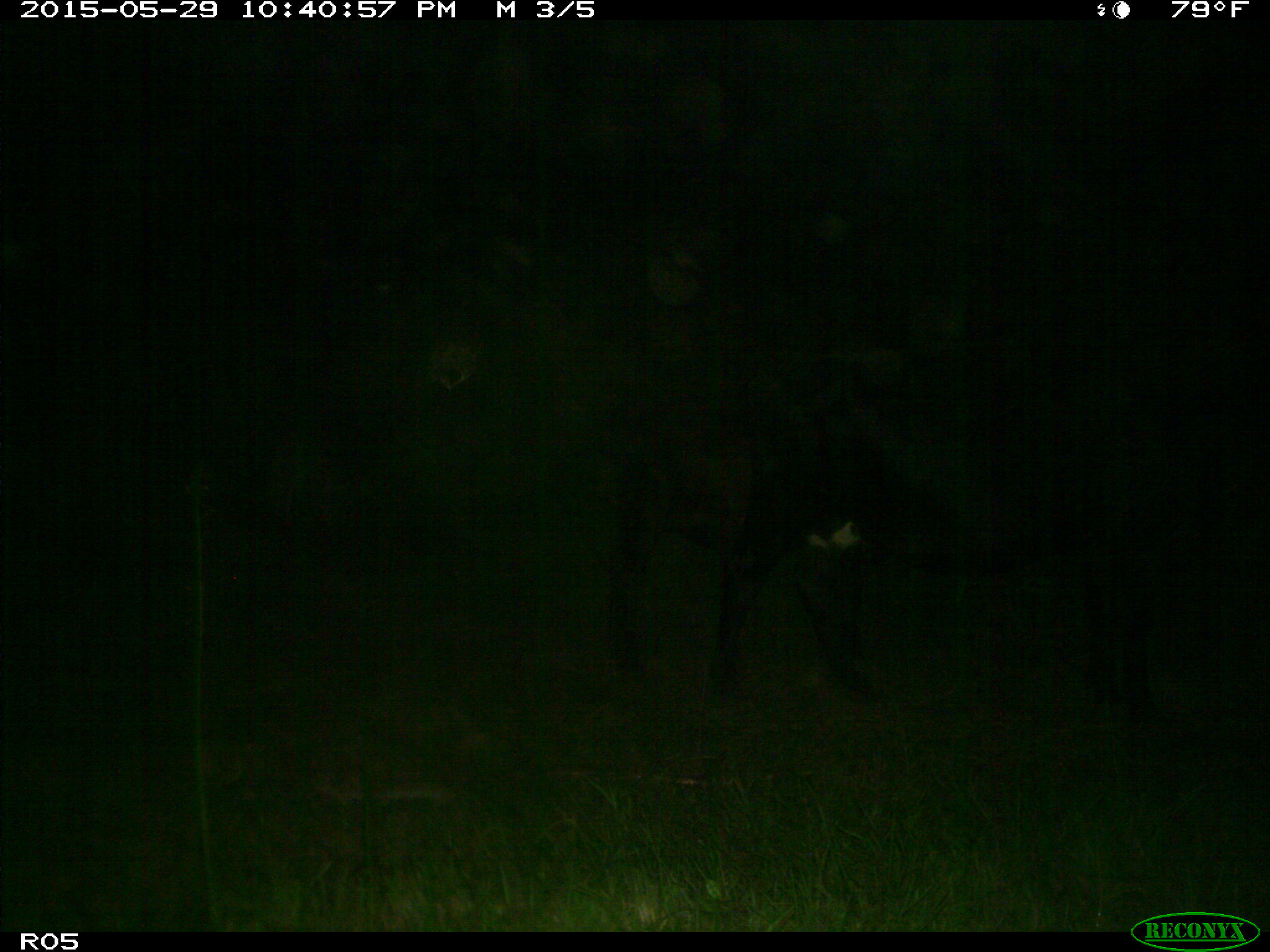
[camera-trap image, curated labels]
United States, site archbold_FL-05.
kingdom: Animalia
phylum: Chordata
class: Mammalia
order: Artiodactyla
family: Bovidae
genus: Bos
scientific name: Bos taurus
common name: domestic cow